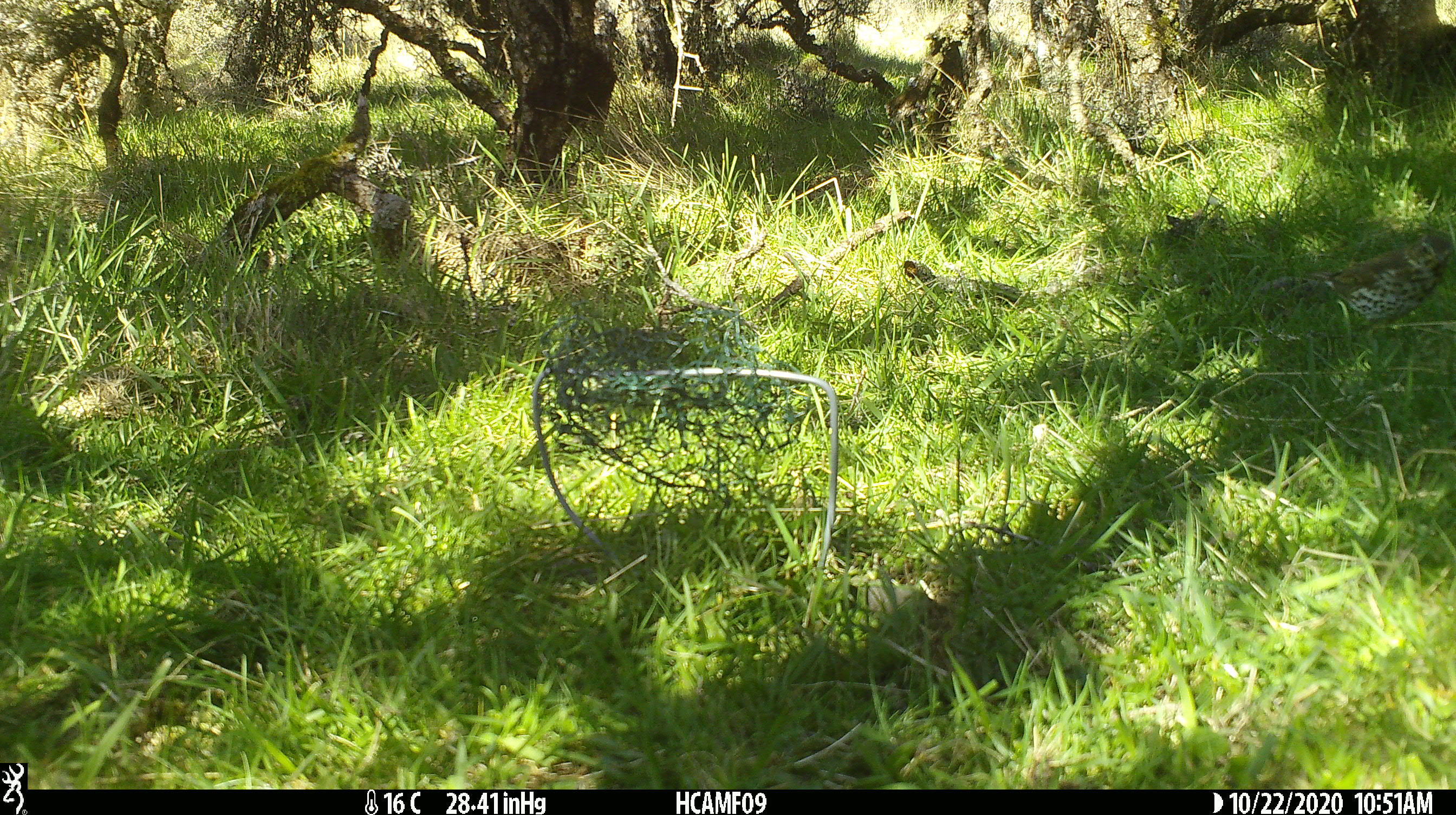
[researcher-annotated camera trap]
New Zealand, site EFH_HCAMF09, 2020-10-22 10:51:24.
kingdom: Animalia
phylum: Chordata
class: Aves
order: Passeriformes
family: Turdidae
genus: Turdus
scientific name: Turdus philomelos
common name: song thrush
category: thrush